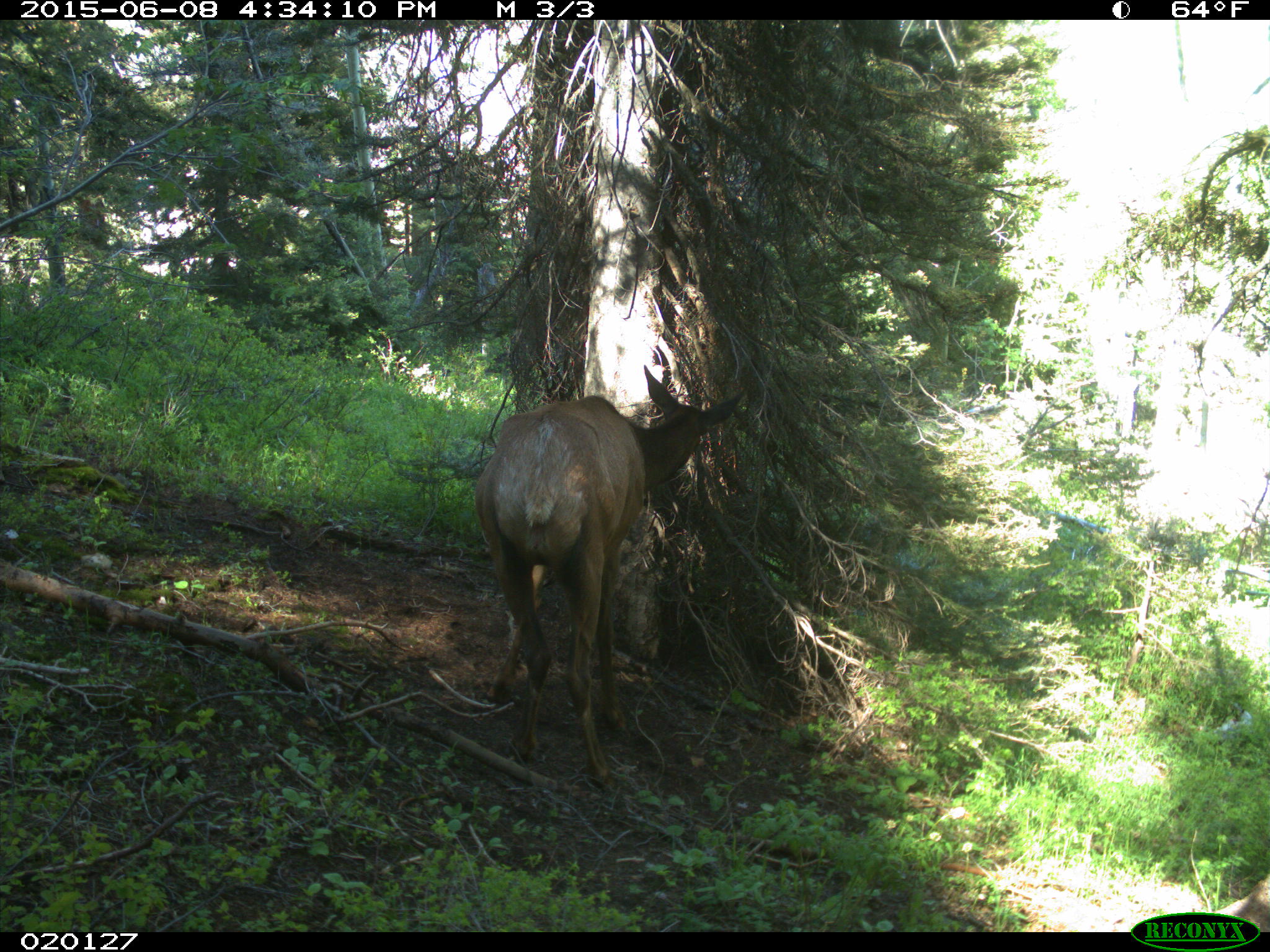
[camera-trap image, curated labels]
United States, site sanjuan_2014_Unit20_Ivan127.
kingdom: Animalia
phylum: Chordata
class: Mammalia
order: Artiodactyla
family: Cervidae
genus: Cervus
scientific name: Cervus elaphus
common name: red deer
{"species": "Cervus elaphus (red deer)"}